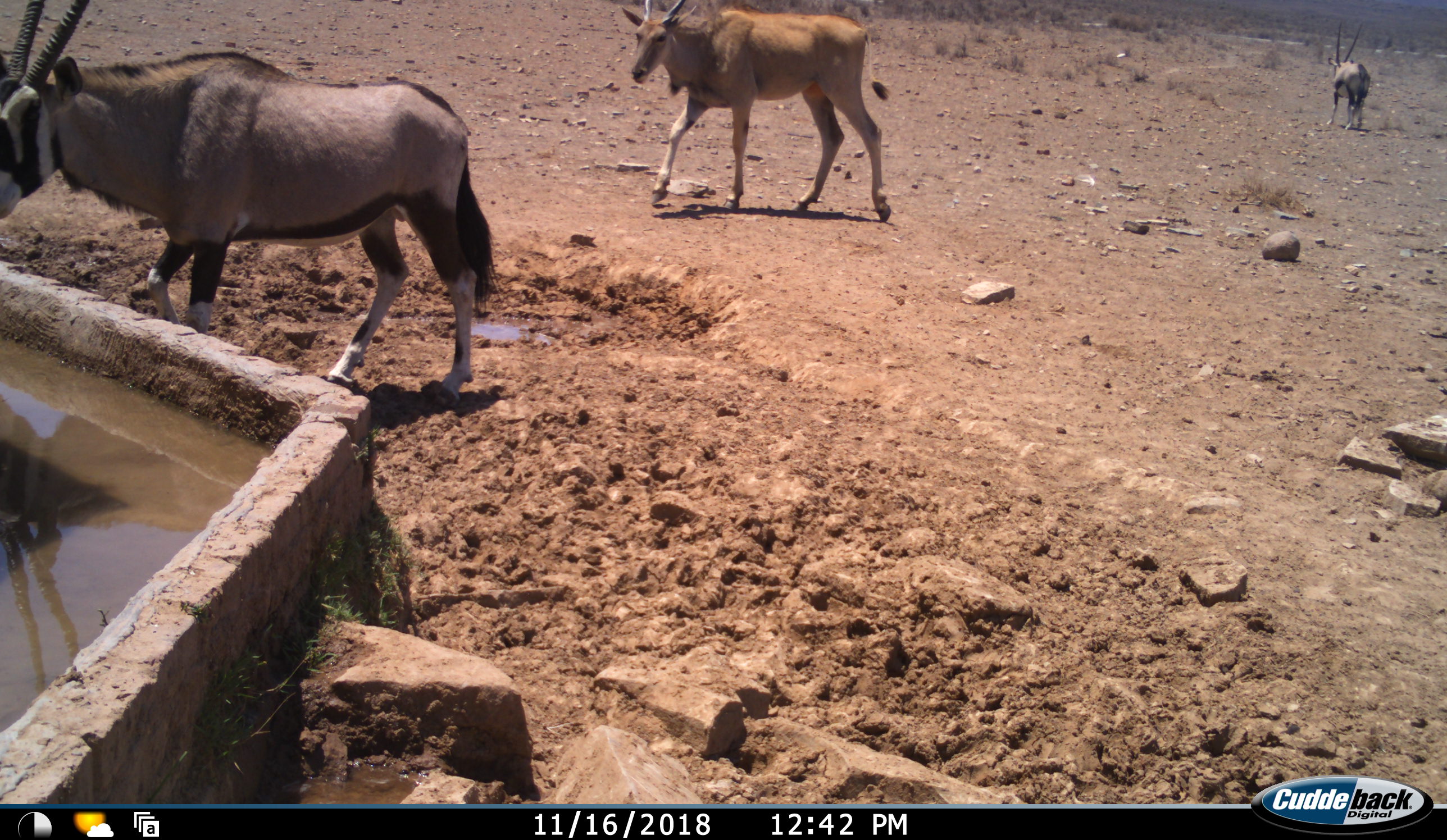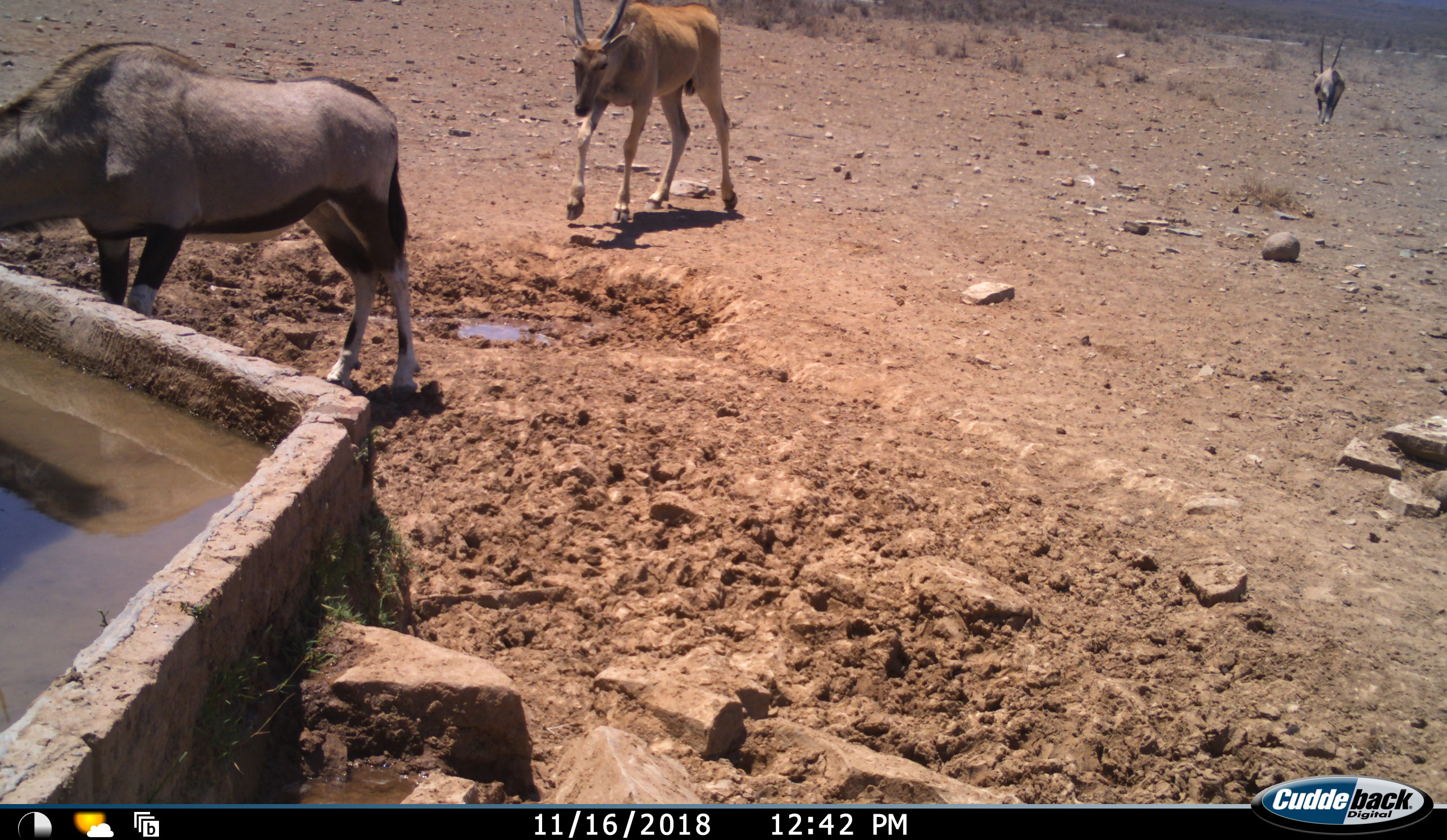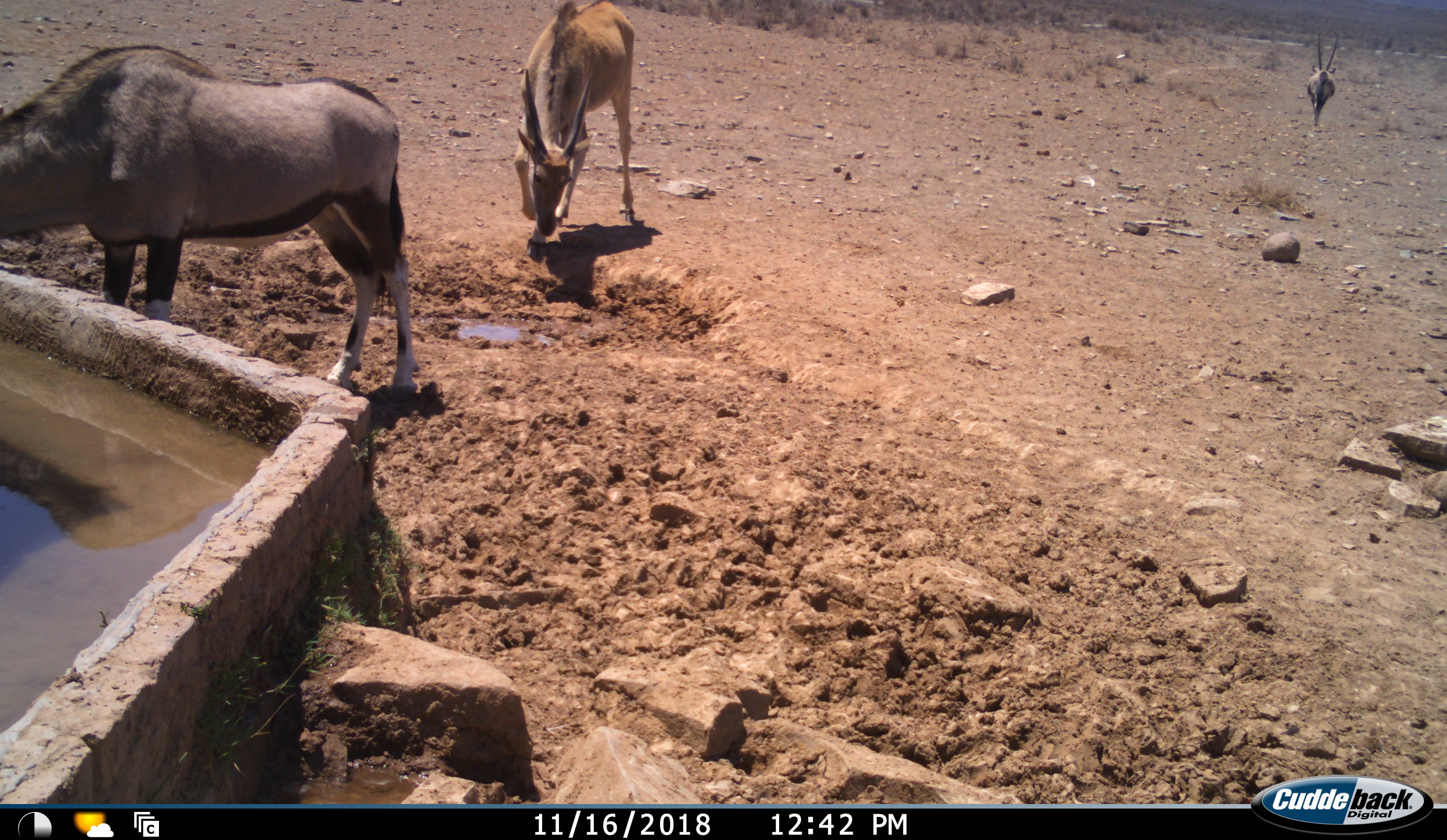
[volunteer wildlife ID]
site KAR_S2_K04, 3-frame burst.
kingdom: Animalia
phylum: Chordata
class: Mammalia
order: Artiodactyla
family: Bovidae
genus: Tragelaphus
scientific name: Tragelaphus oryx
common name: eland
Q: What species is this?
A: Eland (Tragelaphus oryx).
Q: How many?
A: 1.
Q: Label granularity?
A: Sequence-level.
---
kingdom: Animalia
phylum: Chordata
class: Mammalia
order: Artiodactyla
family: Bovidae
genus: Oryx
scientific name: Oryx gazella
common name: gemsbok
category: oryx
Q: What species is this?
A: Oryx (gemsbok) (Oryx gazella).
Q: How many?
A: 2.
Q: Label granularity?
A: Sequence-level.